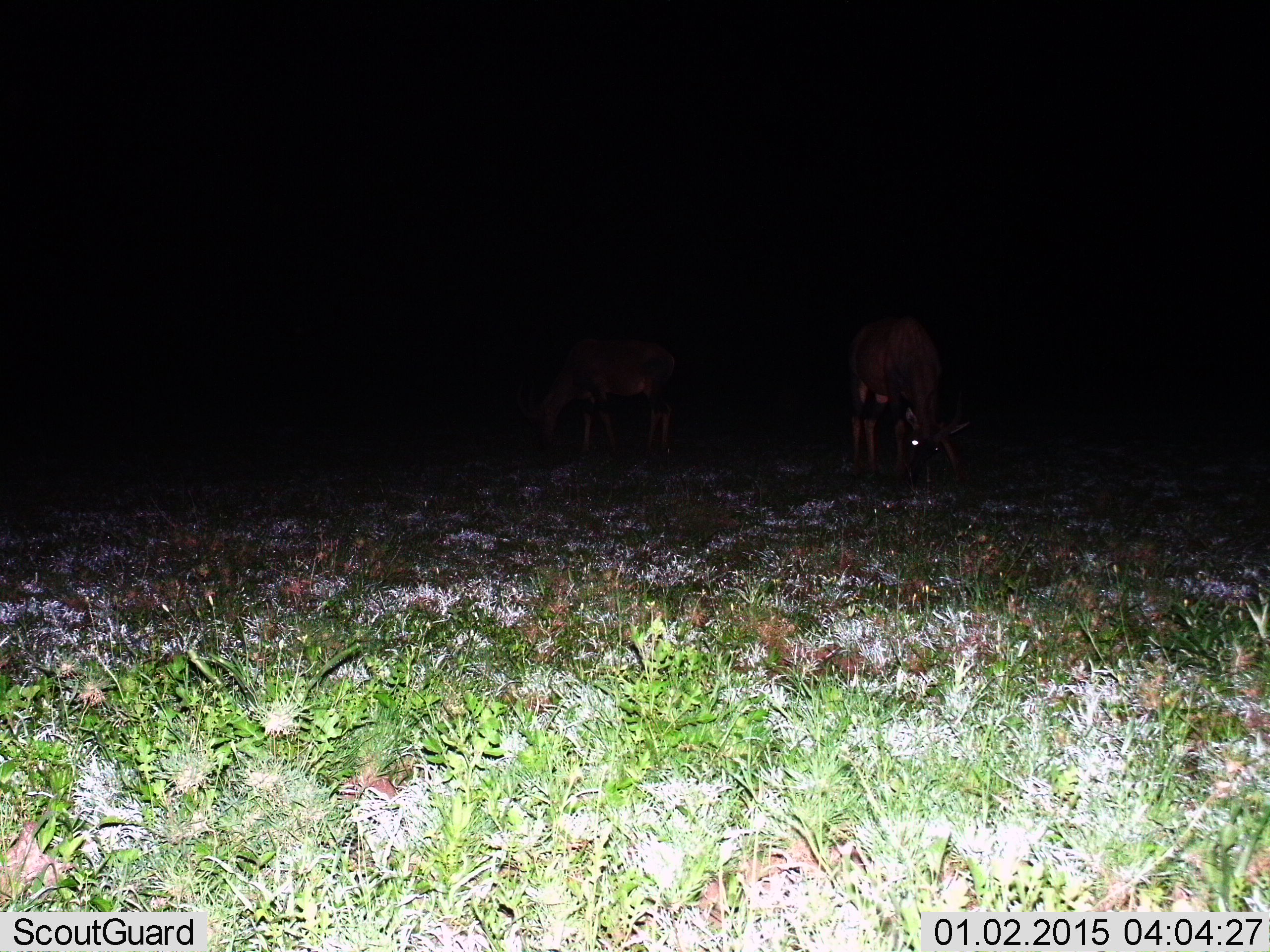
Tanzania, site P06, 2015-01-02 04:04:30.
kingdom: Animalia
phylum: Chordata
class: Mammalia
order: Artiodactyla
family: Bovidae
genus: Damaliscus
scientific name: Damaliscus lunatus jimela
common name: topi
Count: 2.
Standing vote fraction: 50%.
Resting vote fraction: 0%.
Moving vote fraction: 0%.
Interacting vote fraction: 0%.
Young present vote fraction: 0%.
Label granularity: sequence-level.